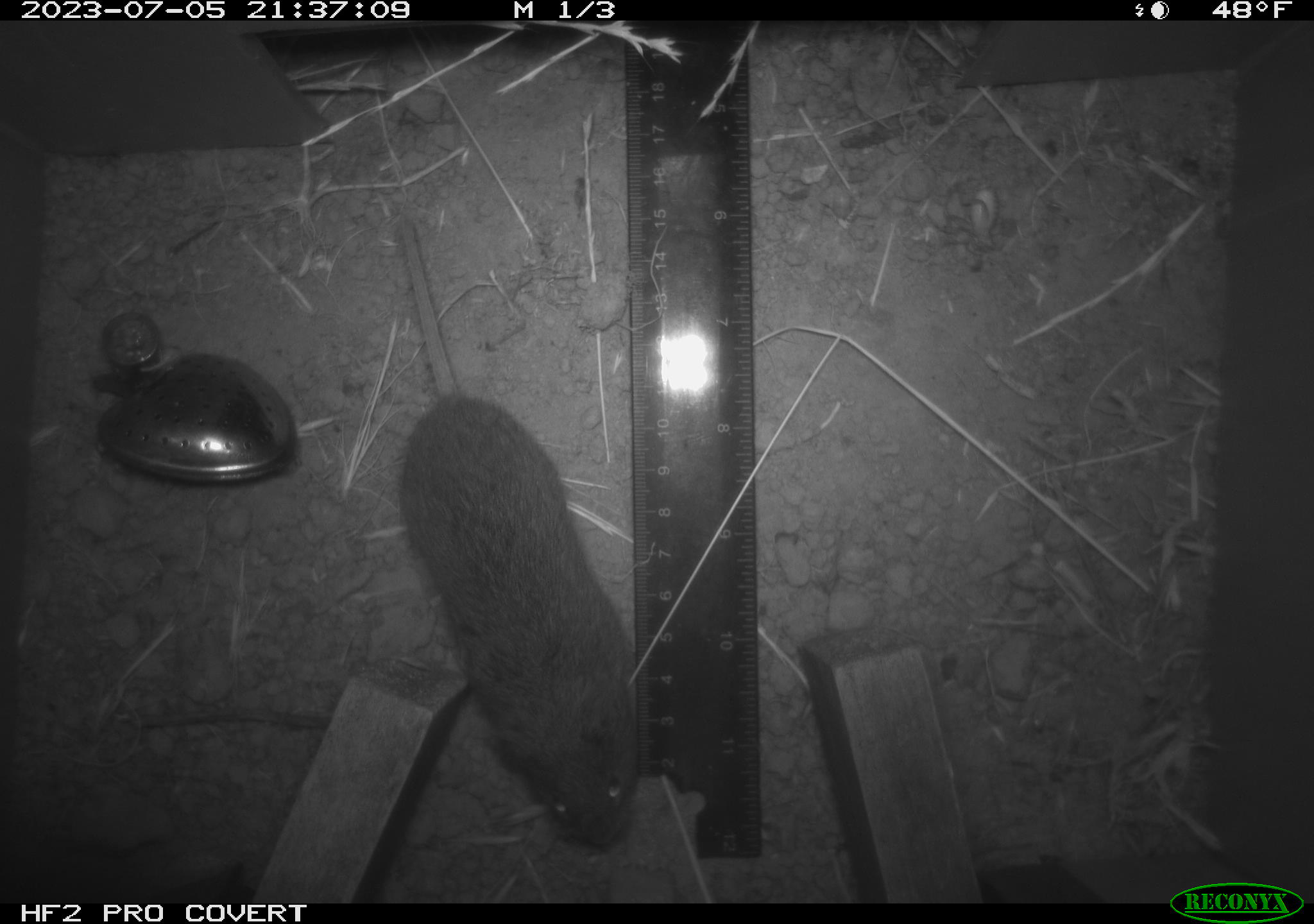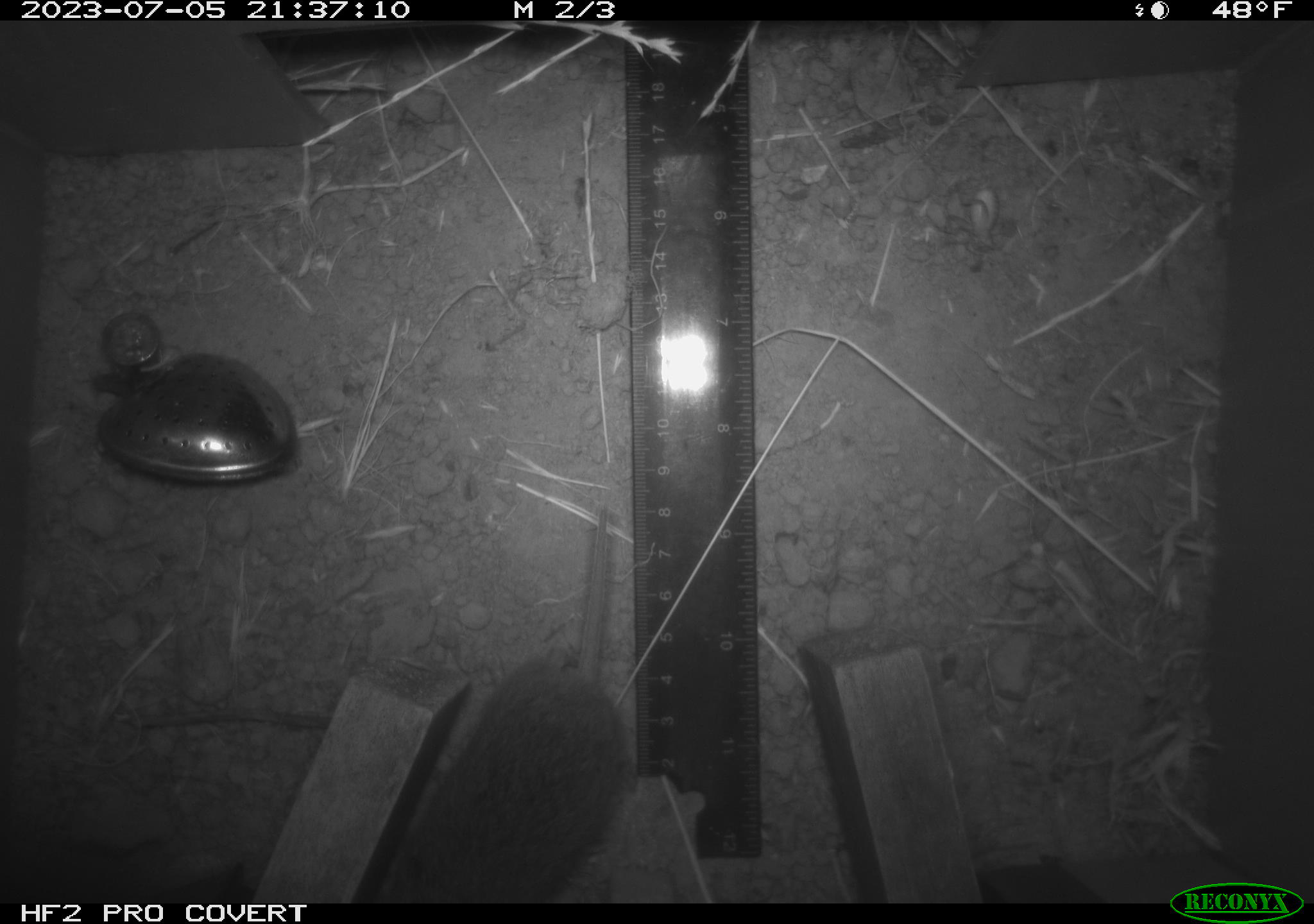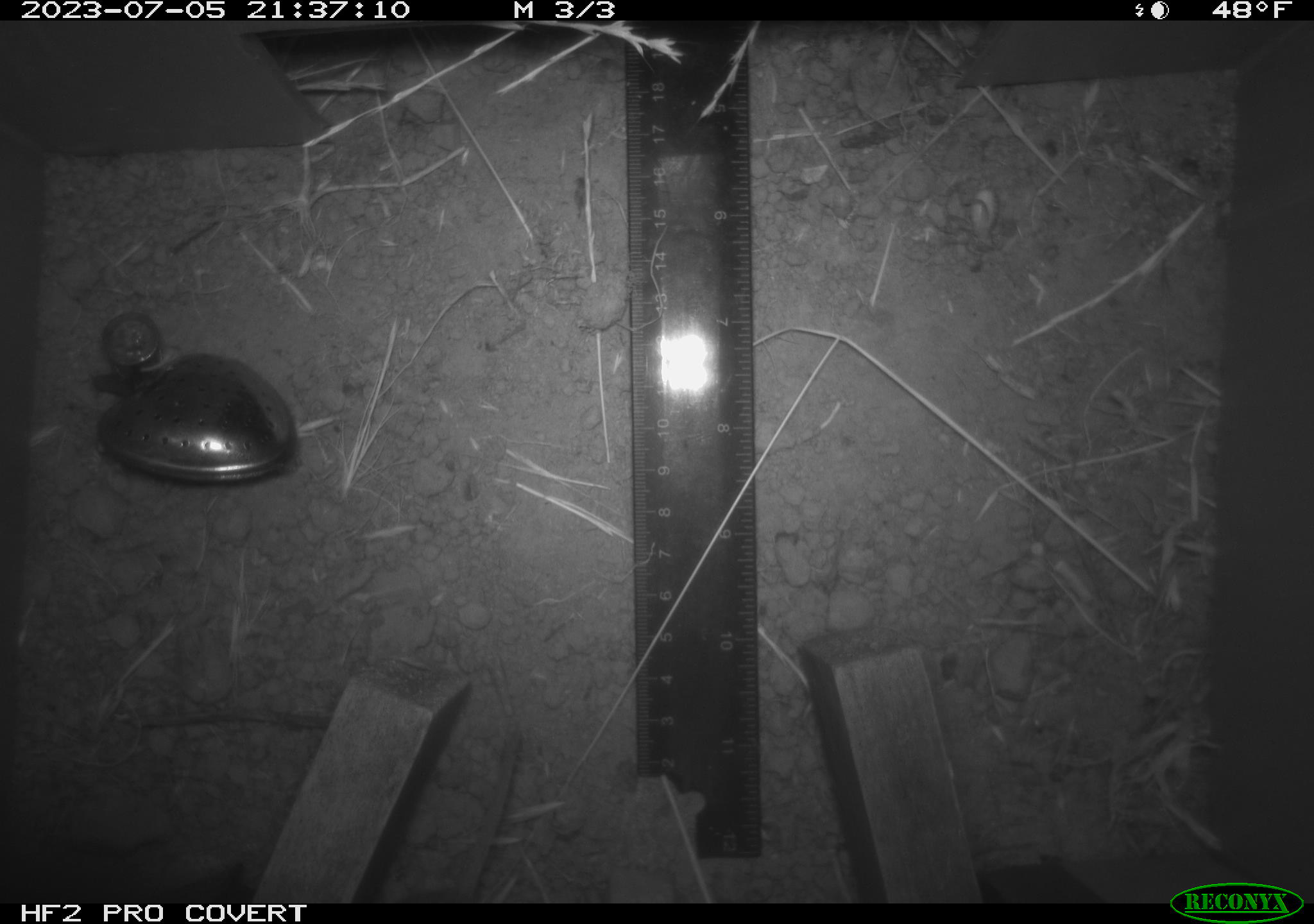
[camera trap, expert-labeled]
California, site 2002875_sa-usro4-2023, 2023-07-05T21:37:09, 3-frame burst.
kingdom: Animalia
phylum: Chordata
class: Mammalia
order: Rodentia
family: Cricetidae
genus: Microtus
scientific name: Microtus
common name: meadow vole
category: microtus species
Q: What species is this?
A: Microtus species (meadow vole) (Microtus).